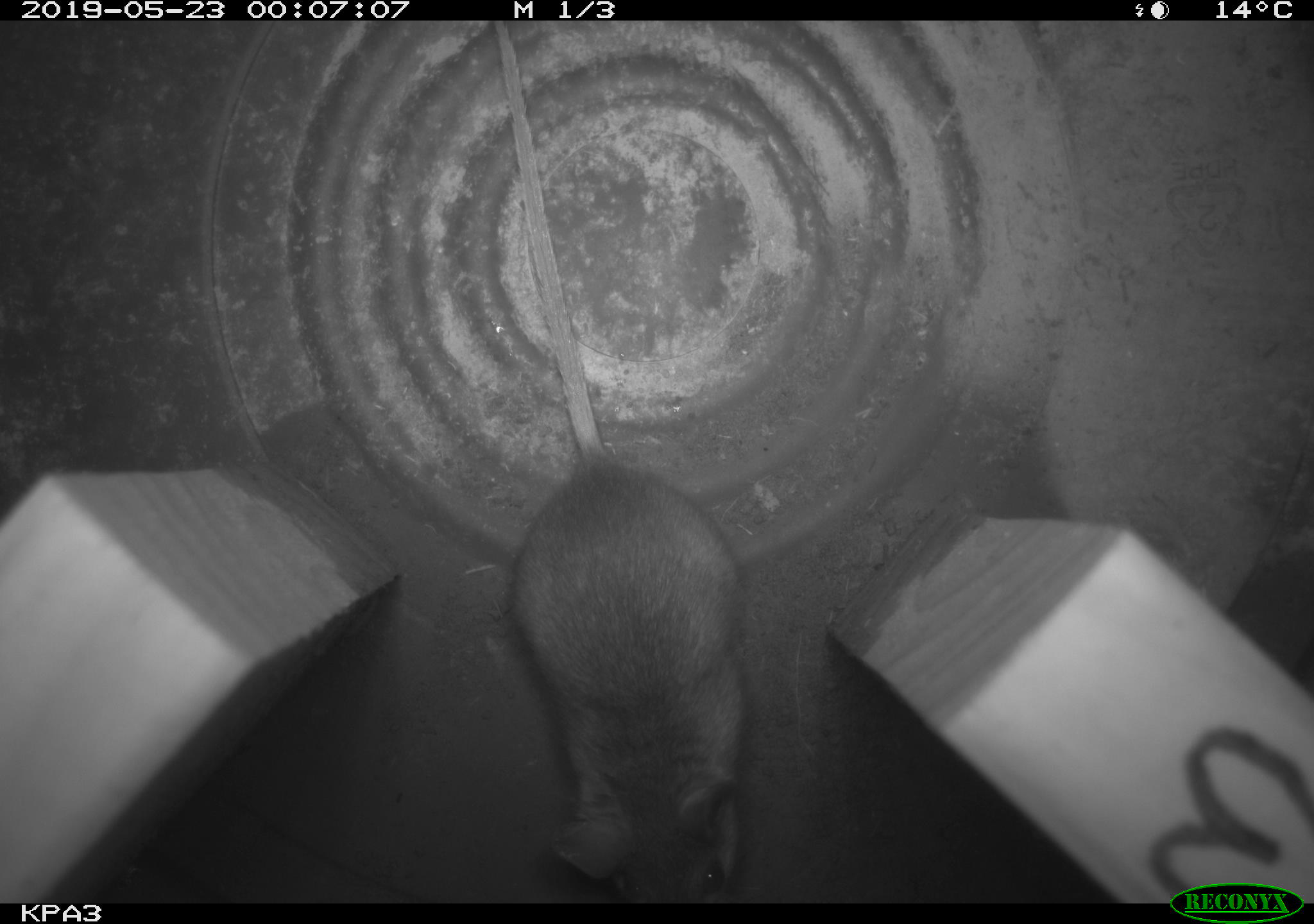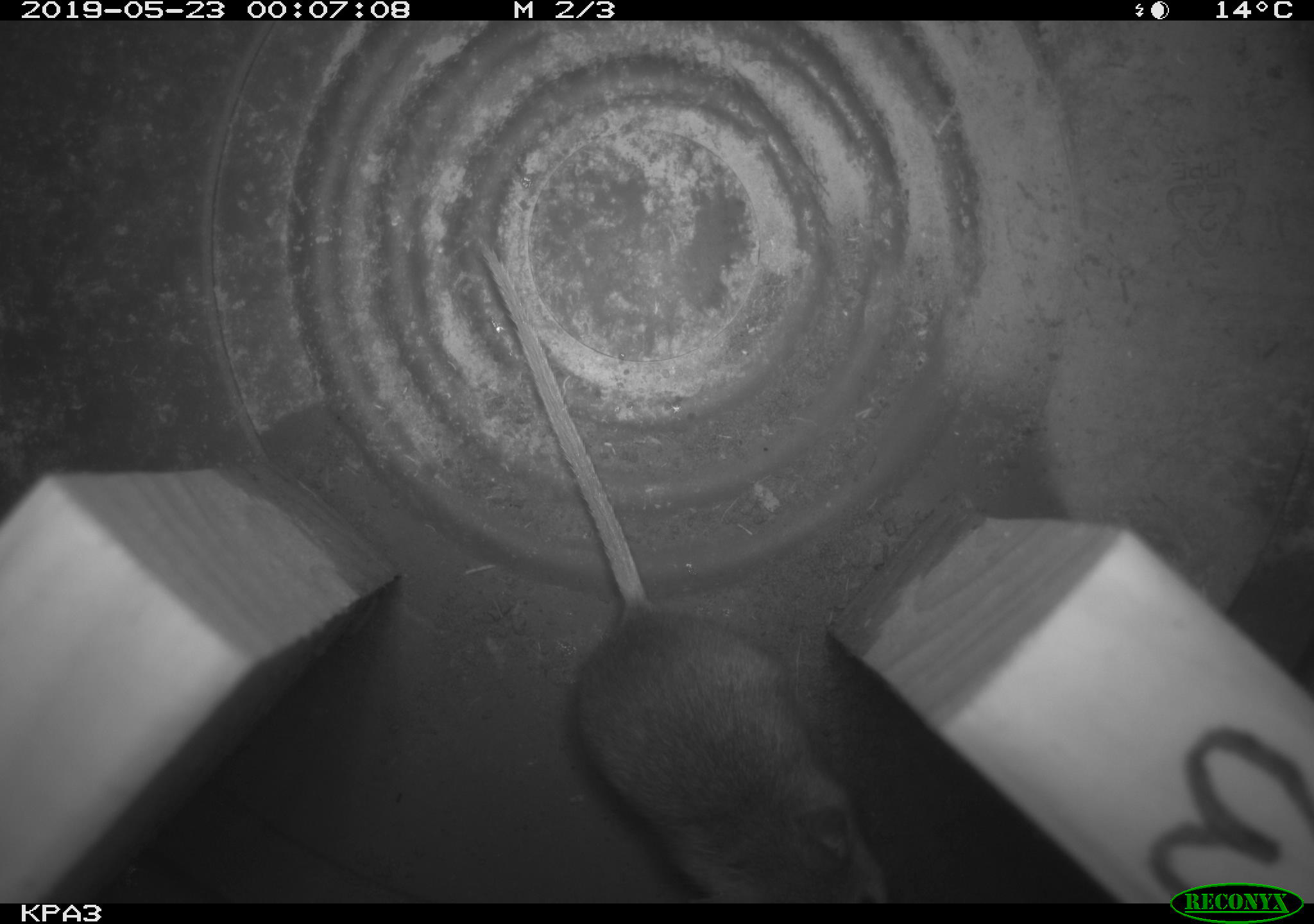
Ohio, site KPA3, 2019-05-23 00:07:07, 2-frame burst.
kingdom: Animalia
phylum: Chordata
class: Mammalia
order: Rodentia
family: Cricetidae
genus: Peromyscus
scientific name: Peromyscus leucopus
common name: white-footed mouse